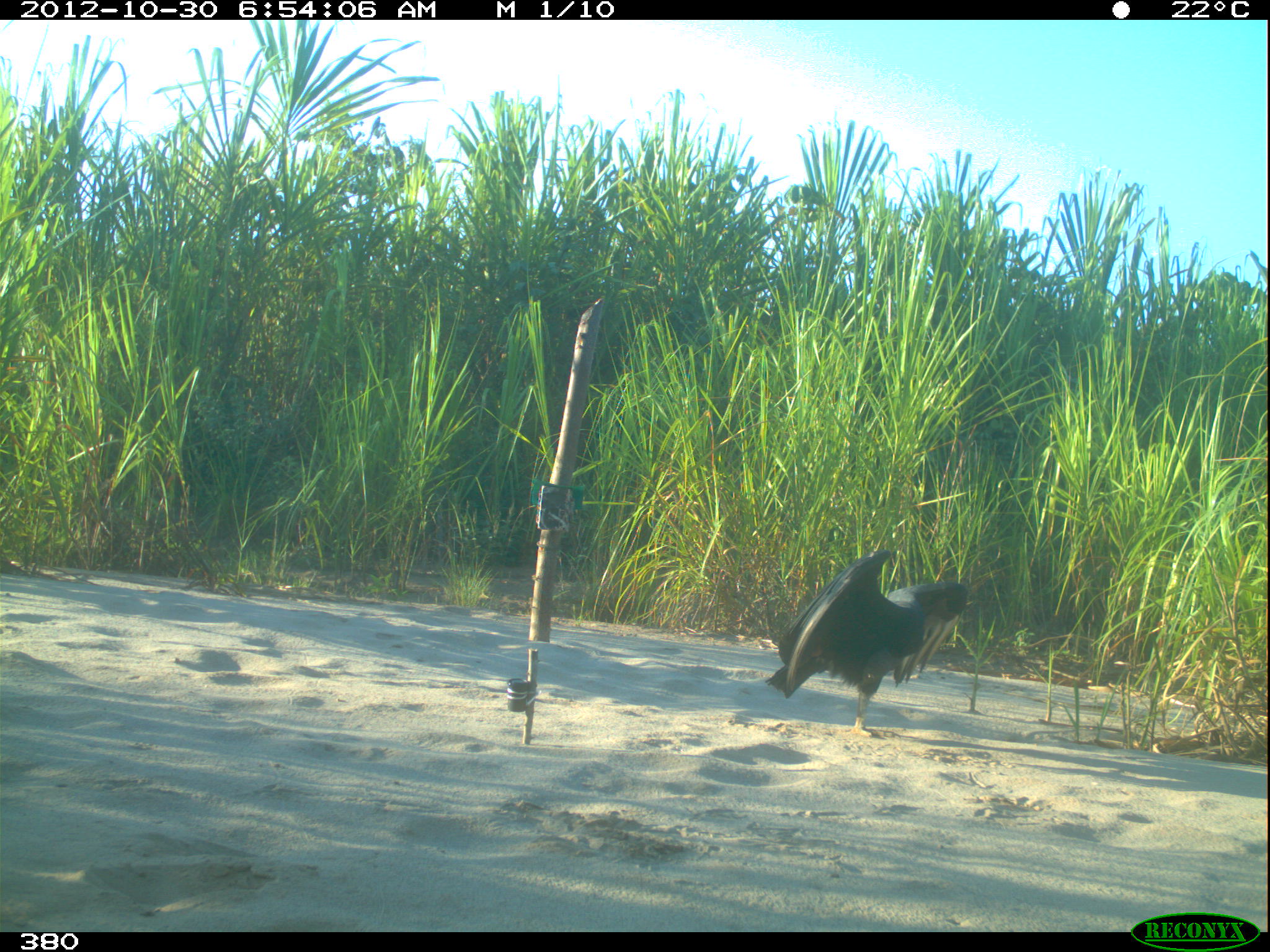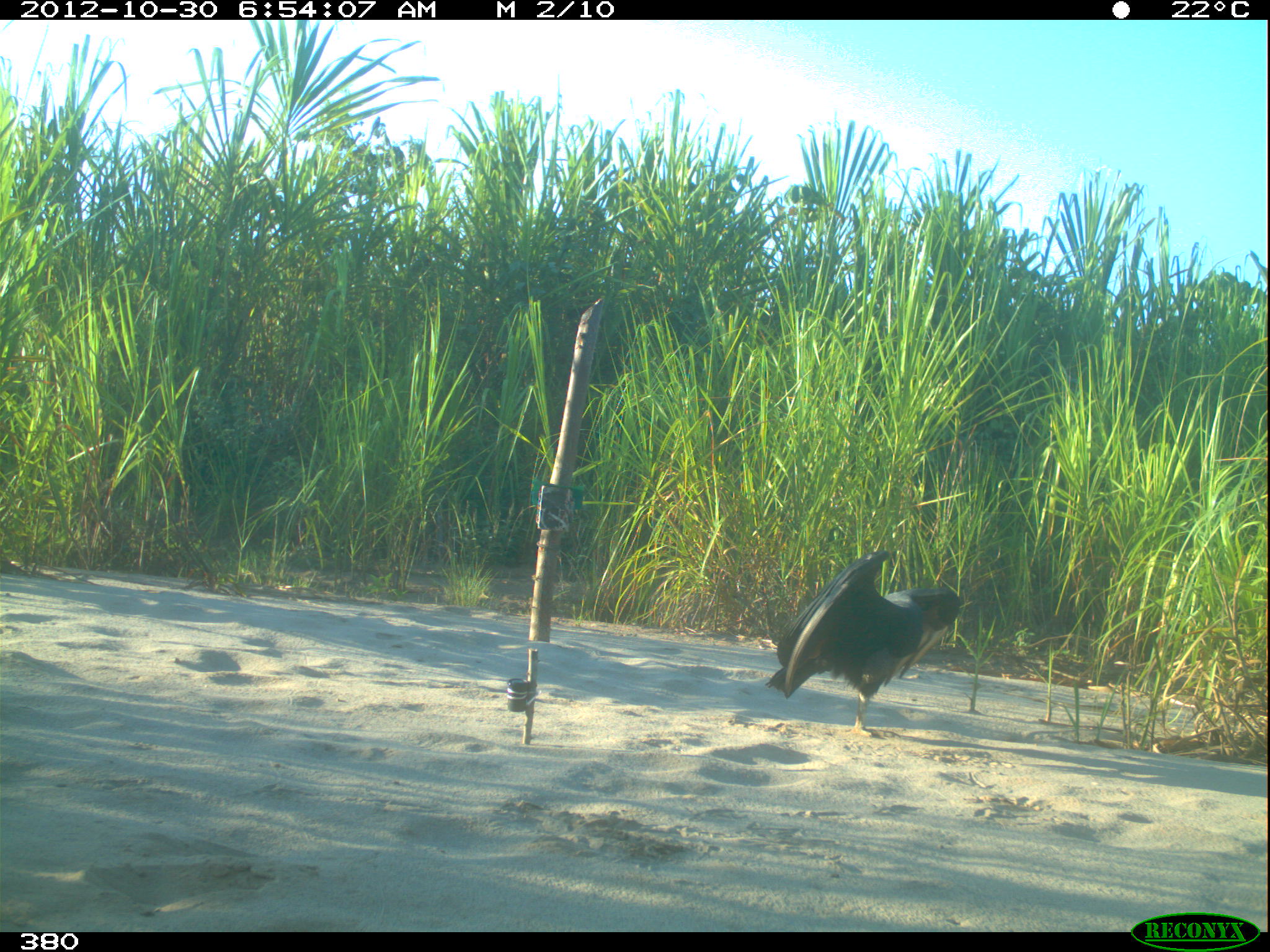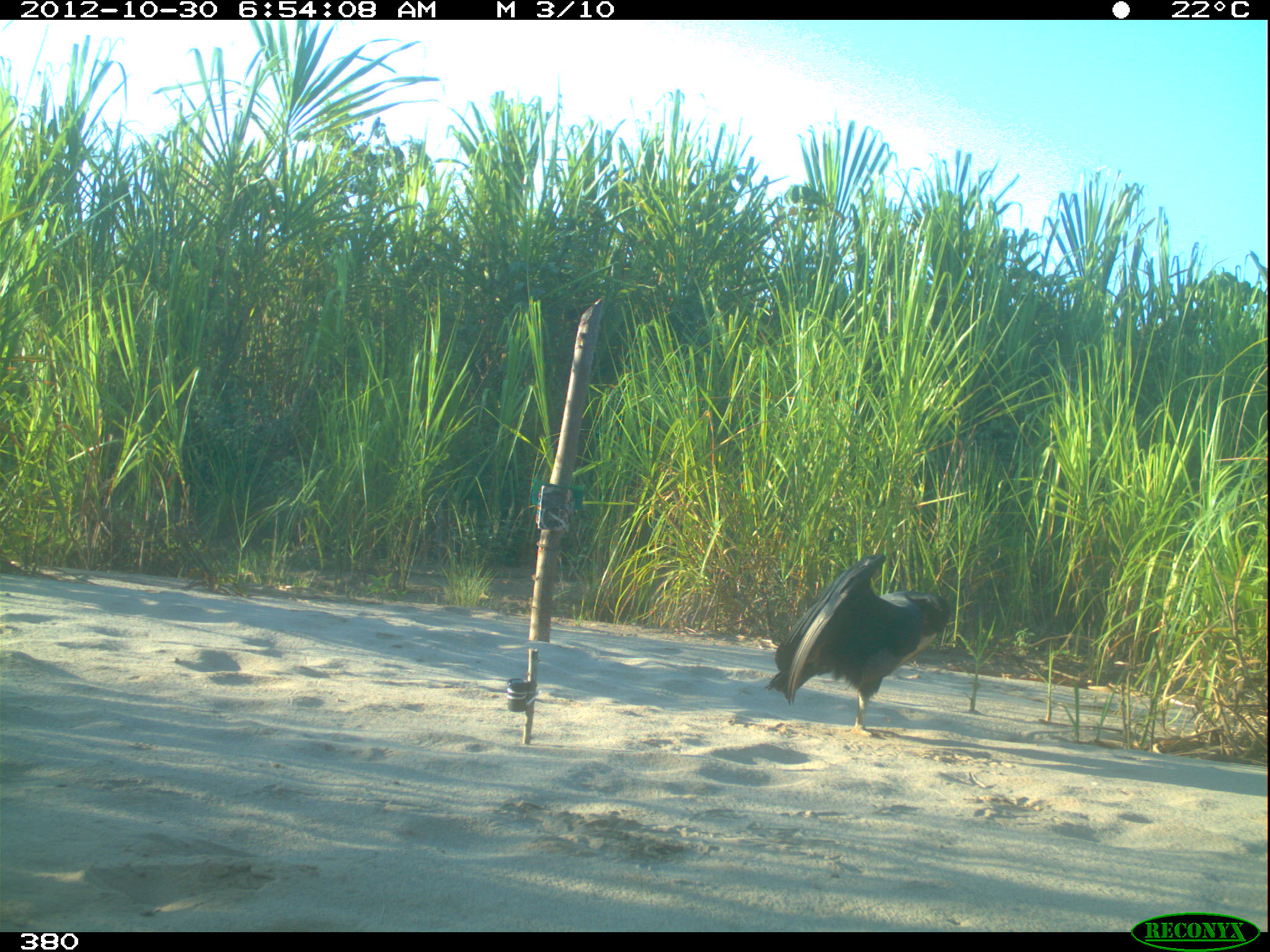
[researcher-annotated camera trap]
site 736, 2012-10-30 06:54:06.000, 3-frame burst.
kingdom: Animalia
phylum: Chordata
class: Aves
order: Cathartiformes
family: Cathartidae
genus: Coragyps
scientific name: Coragyps atratus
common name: black vulture